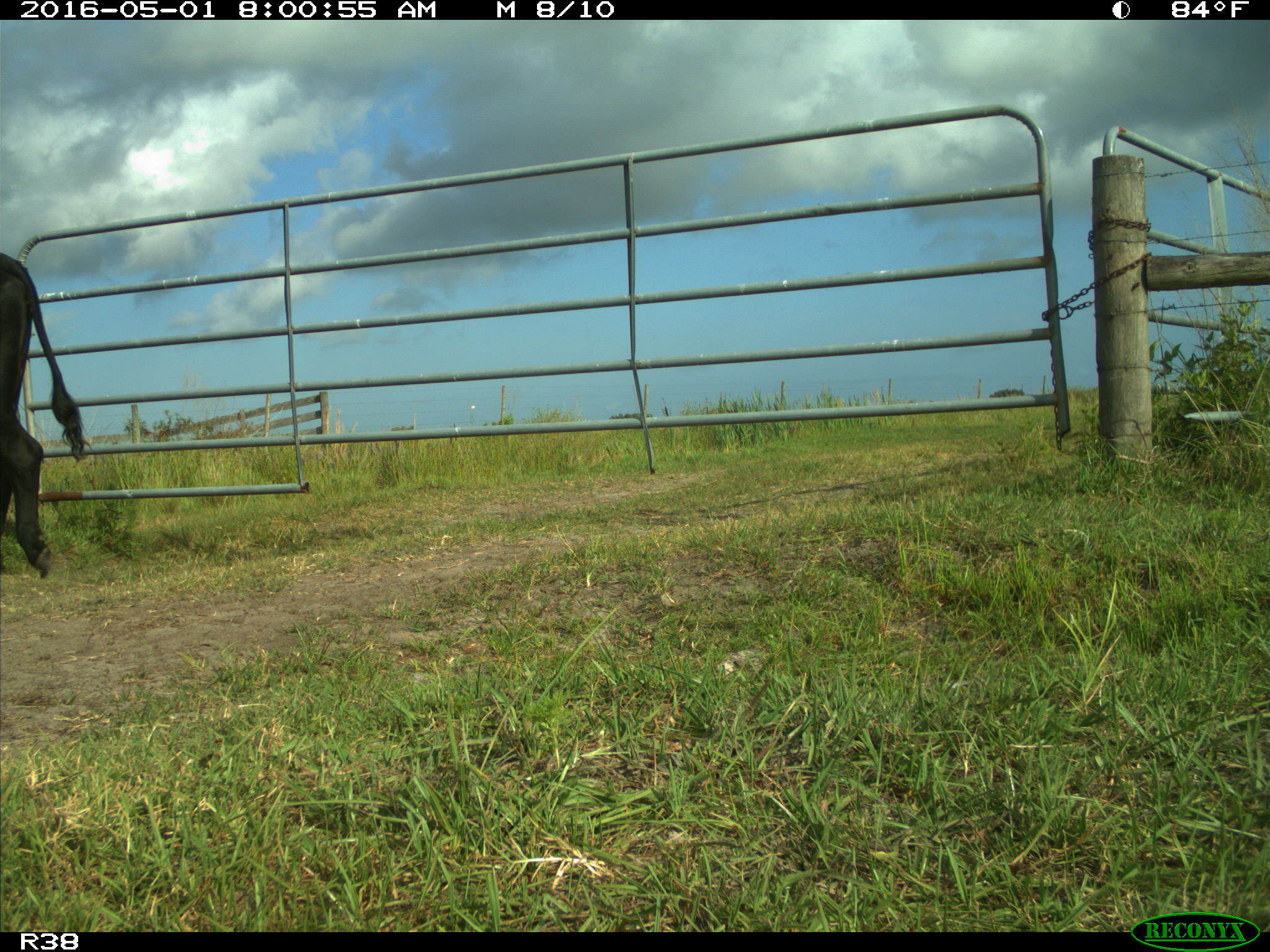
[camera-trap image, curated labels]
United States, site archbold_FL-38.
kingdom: Animalia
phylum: Chordata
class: Mammalia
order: Artiodactyla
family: Bovidae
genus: Bos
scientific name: Bos taurus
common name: domestic cow